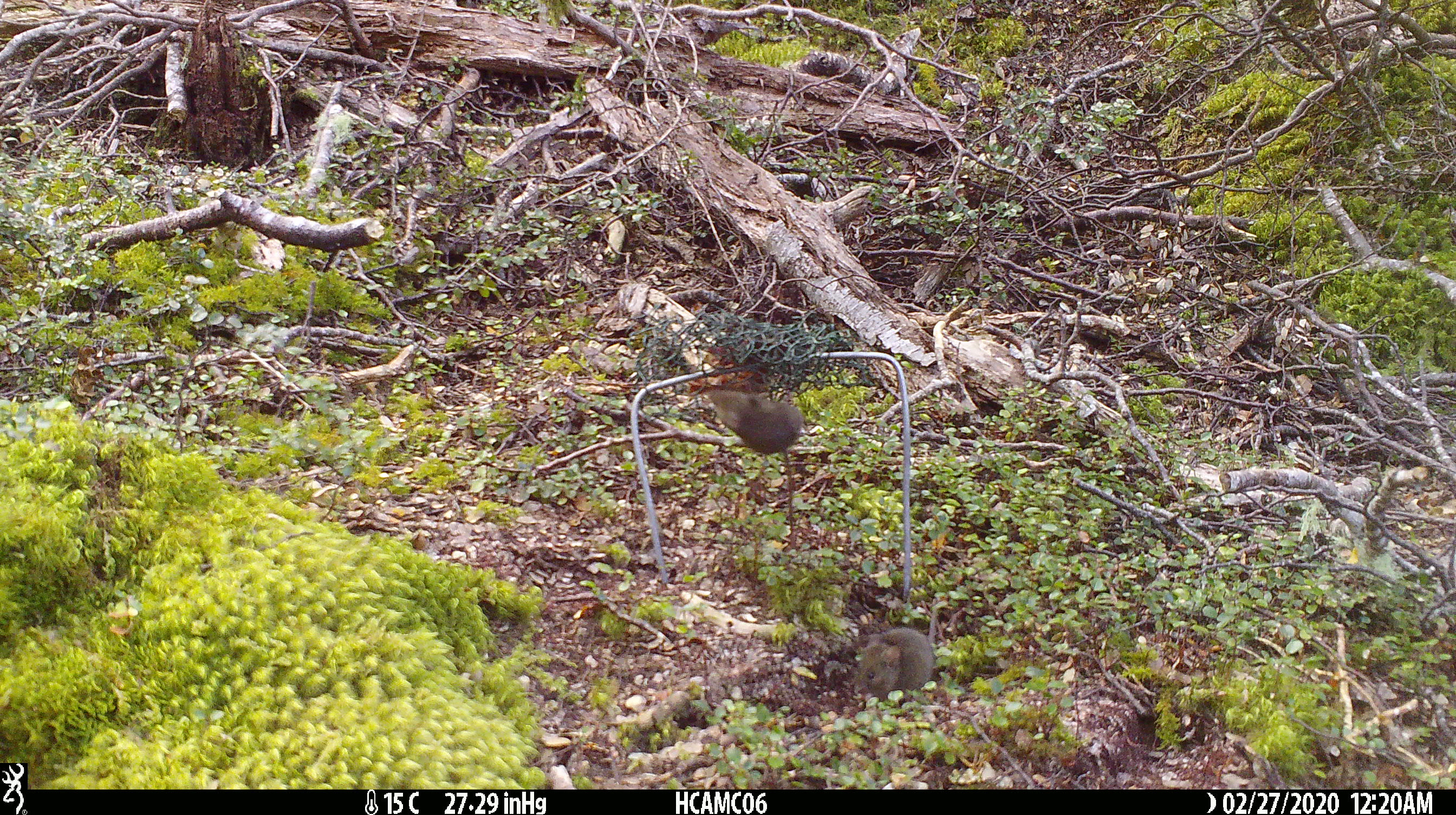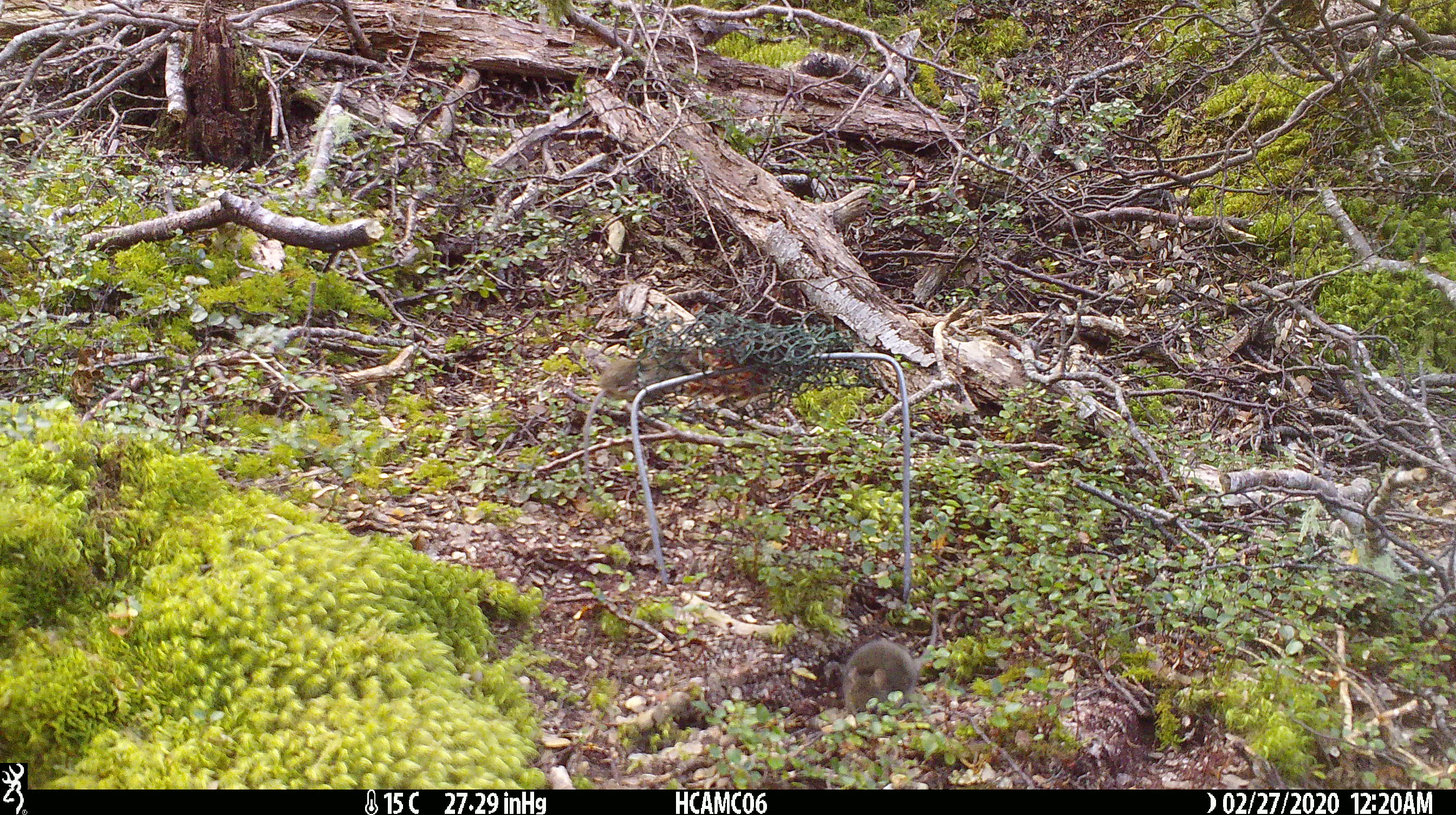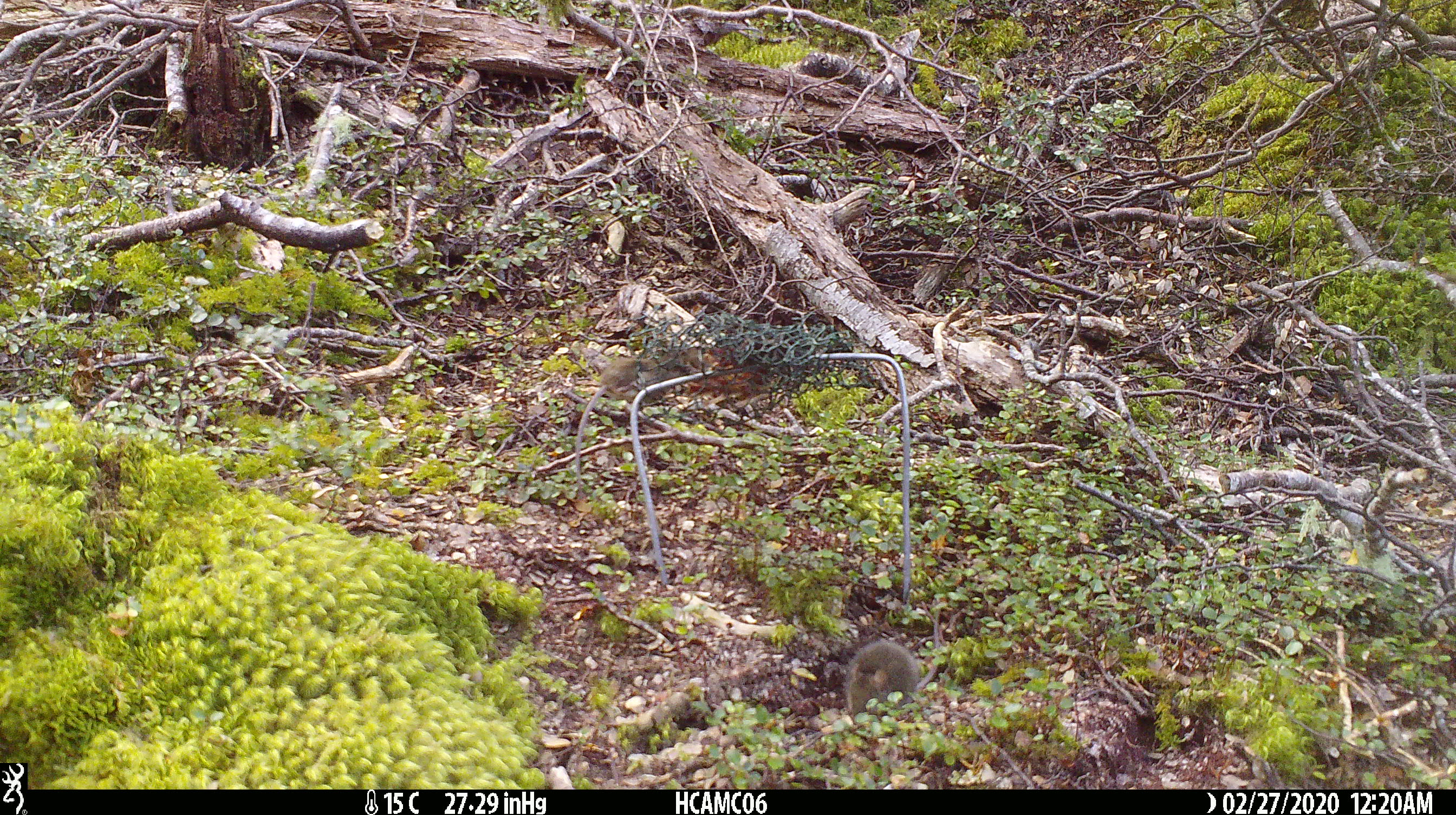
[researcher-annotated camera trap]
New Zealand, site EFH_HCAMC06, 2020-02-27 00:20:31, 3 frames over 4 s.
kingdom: Animalia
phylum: Chordata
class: Mammalia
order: Rodentia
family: Muridae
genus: Mus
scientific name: Mus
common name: mouse